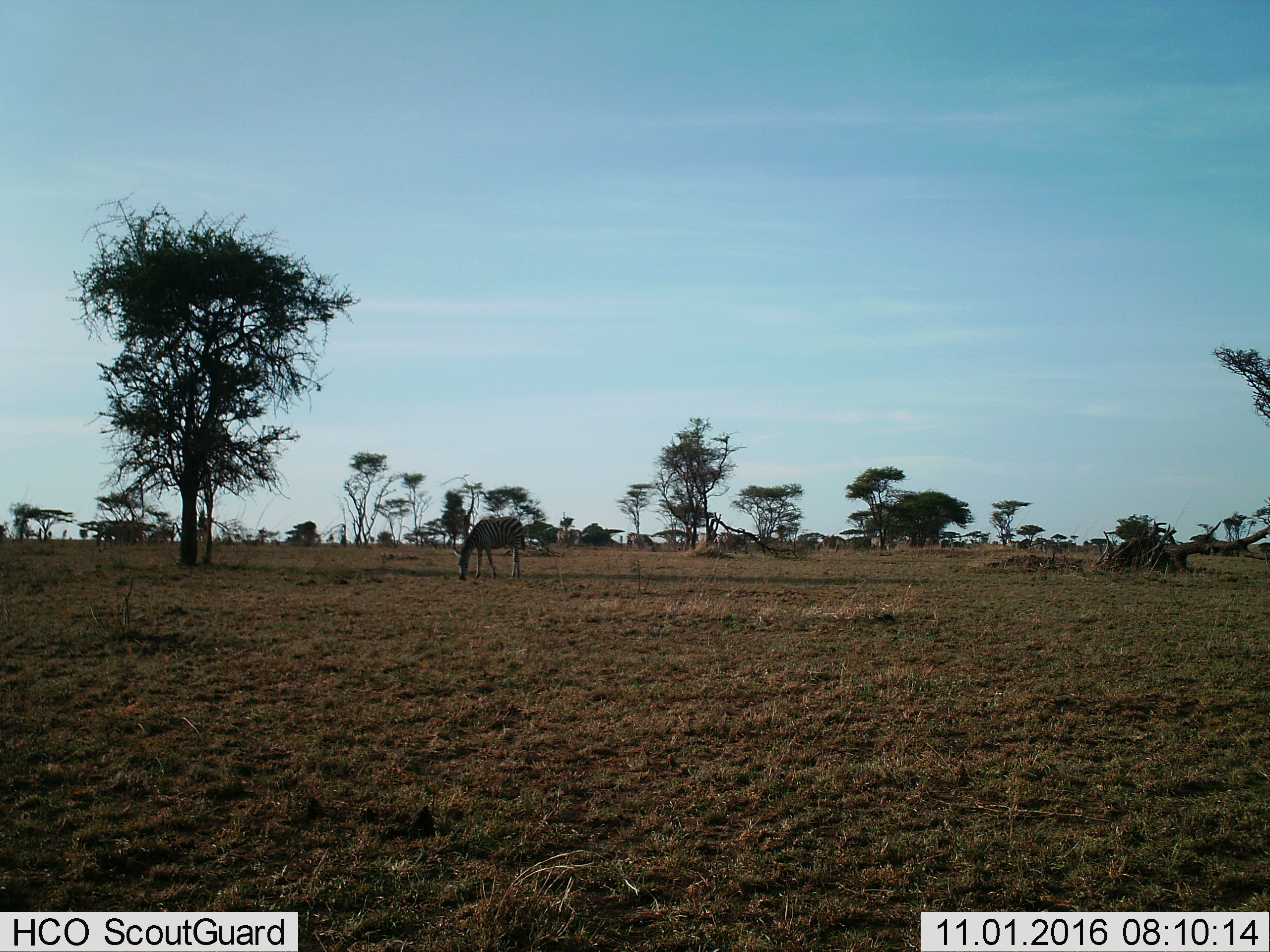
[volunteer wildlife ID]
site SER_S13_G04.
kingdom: Animalia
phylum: Chordata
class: Mammalia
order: Perissodactyla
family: Equidae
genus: Equus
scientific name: Equus quagga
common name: plains zebra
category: zebraplains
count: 1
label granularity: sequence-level